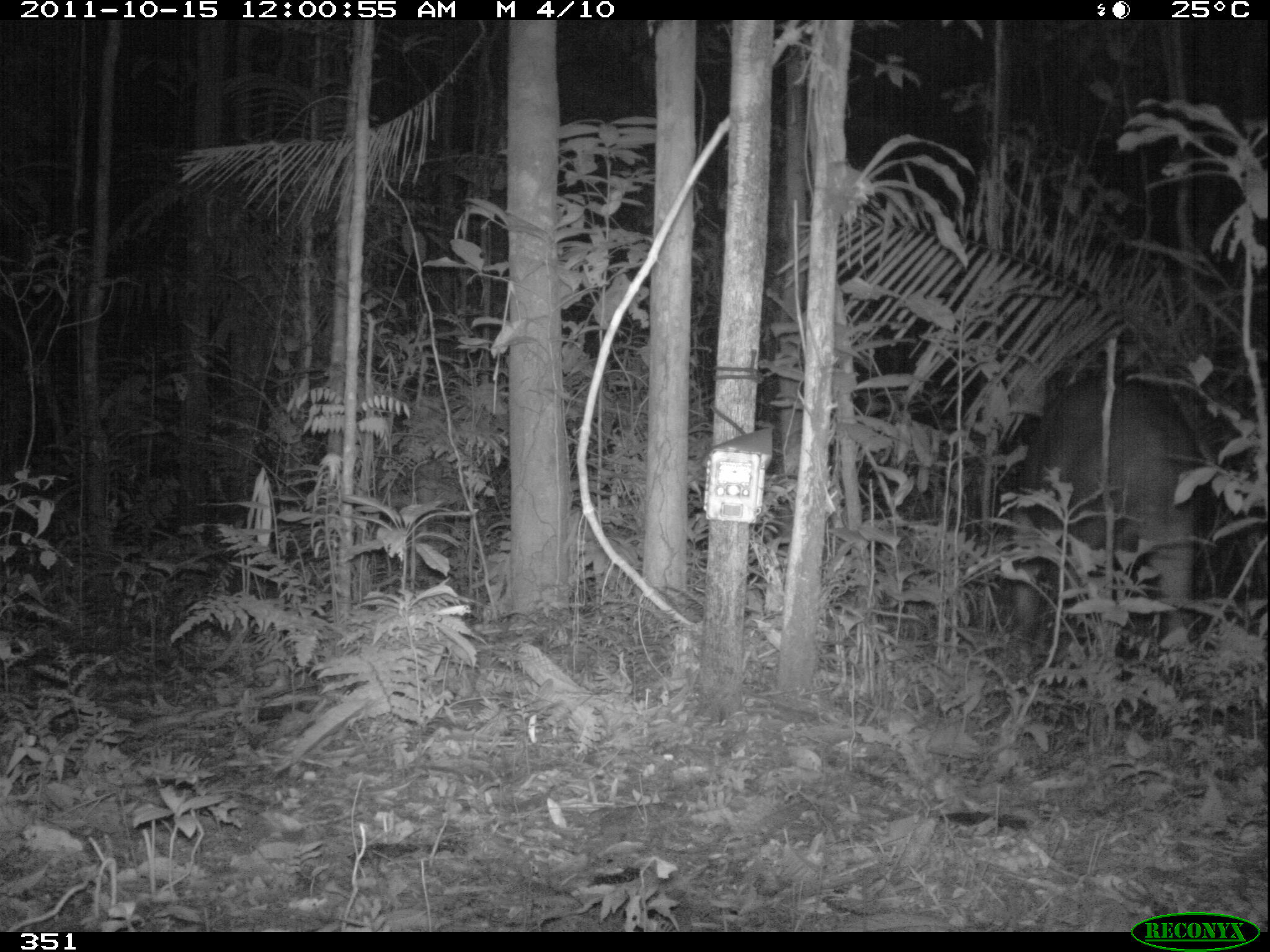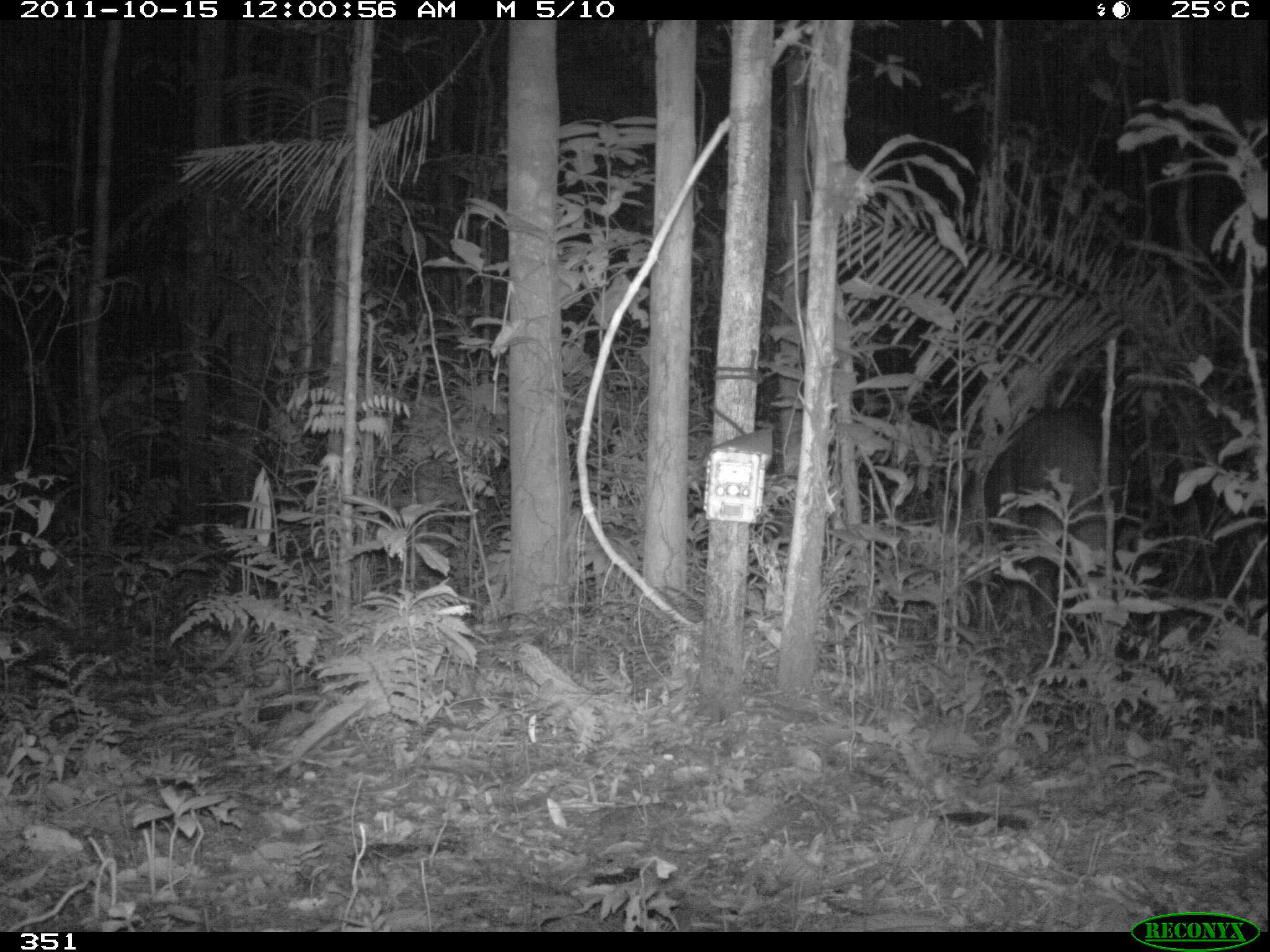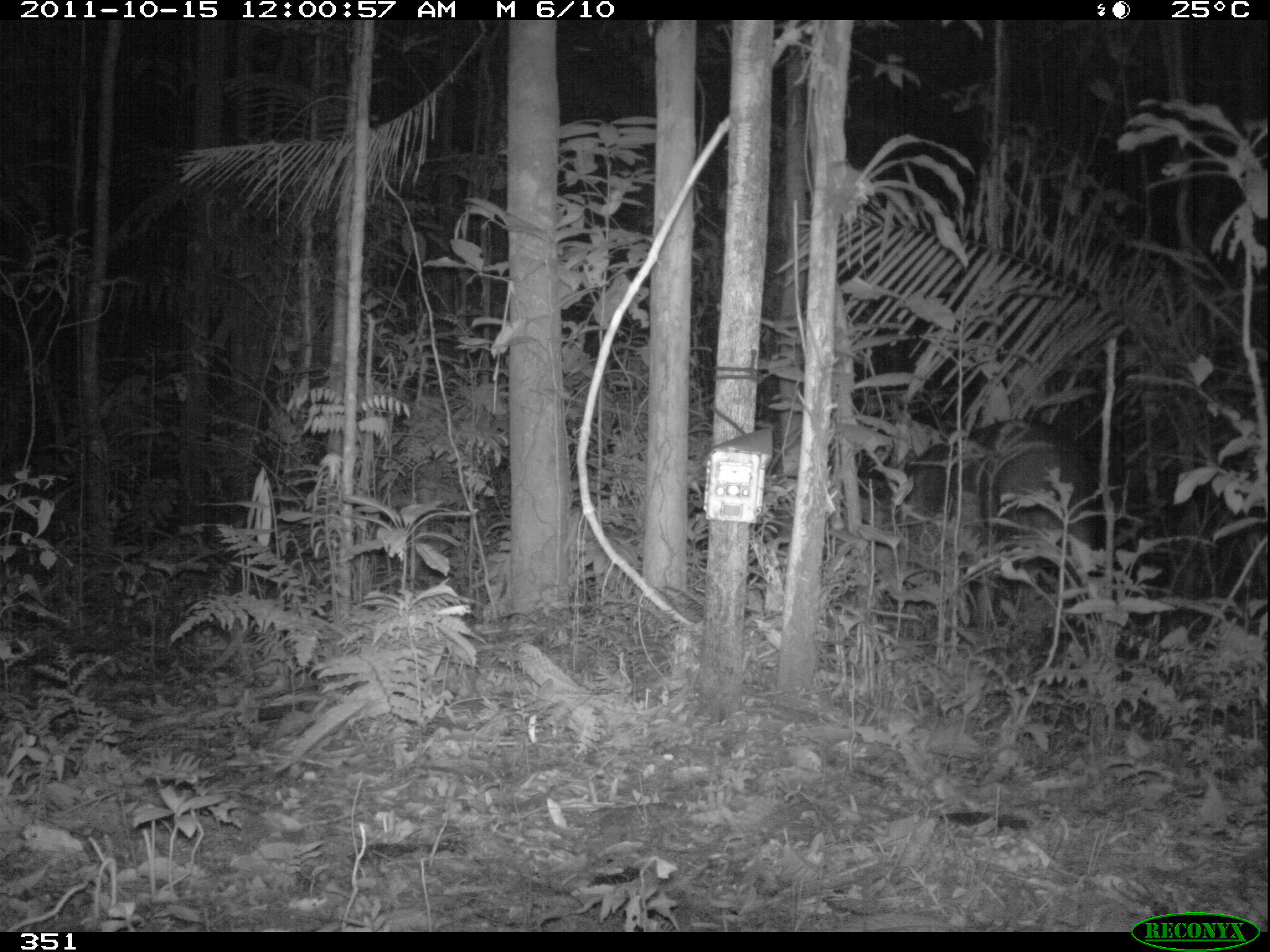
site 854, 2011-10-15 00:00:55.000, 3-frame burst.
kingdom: Animalia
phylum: Chordata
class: Mammalia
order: Perissodactyla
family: Tapiridae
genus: Tapirus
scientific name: Tapirus terrestris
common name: south american tapir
Tapirus terrestris (south american tapir).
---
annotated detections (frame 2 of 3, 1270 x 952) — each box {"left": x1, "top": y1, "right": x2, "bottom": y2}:
tapirus terrestris: {"left": 982, "top": 403, "right": 1136, "bottom": 647}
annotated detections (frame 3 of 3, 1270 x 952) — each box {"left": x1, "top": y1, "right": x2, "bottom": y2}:
tapirus terrestris: {"left": 874, "top": 418, "right": 1098, "bottom": 619}